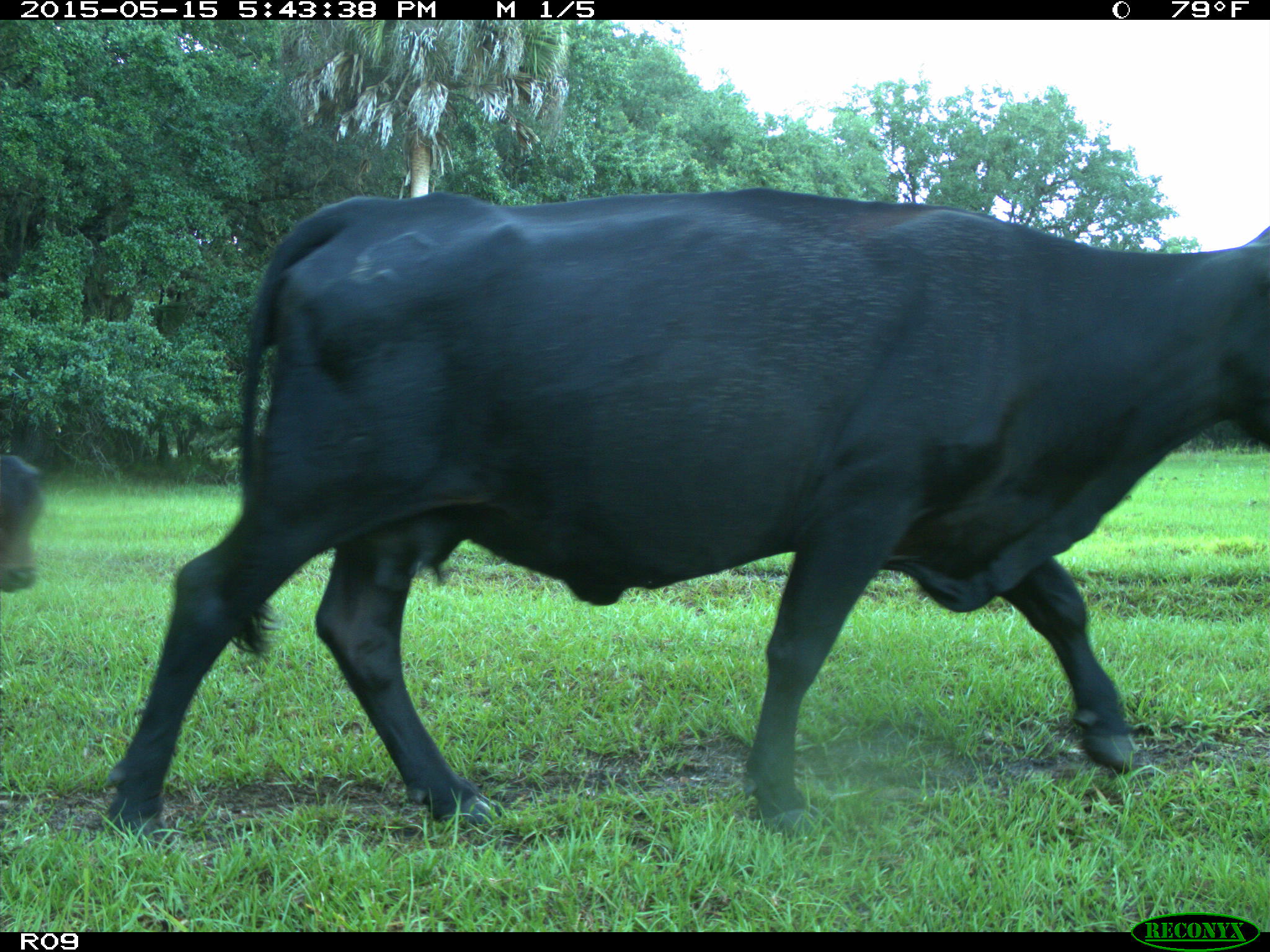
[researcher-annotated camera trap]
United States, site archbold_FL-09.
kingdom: Animalia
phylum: Chordata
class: Mammalia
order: Artiodactyla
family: Bovidae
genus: Bos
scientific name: Bos taurus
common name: domestic cow